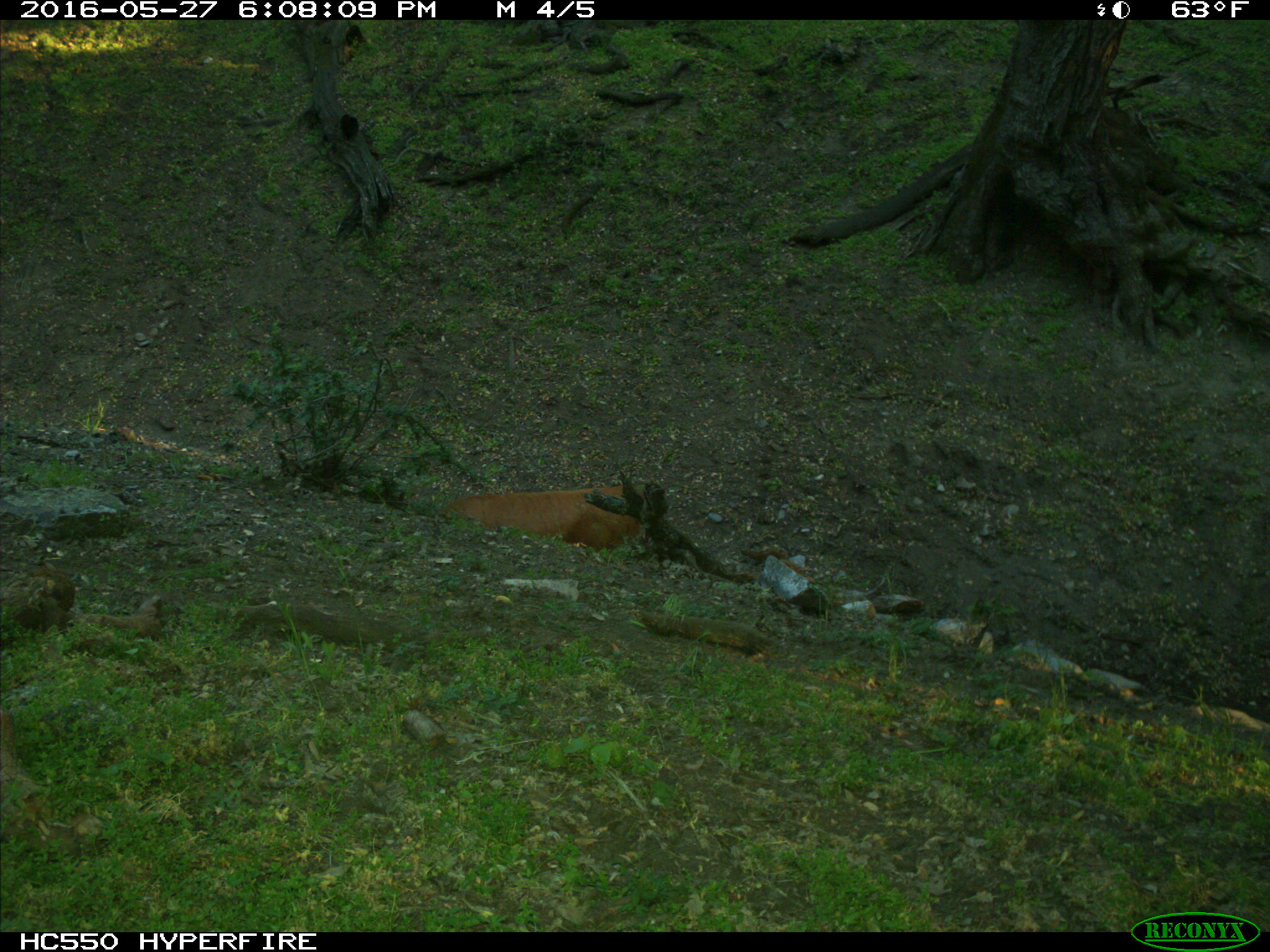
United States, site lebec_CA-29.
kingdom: Animalia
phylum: Chordata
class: Mammalia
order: Artiodactyla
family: Bovidae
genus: Bos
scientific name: Bos taurus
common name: domestic cow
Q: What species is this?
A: Bos taurus (domestic cow).